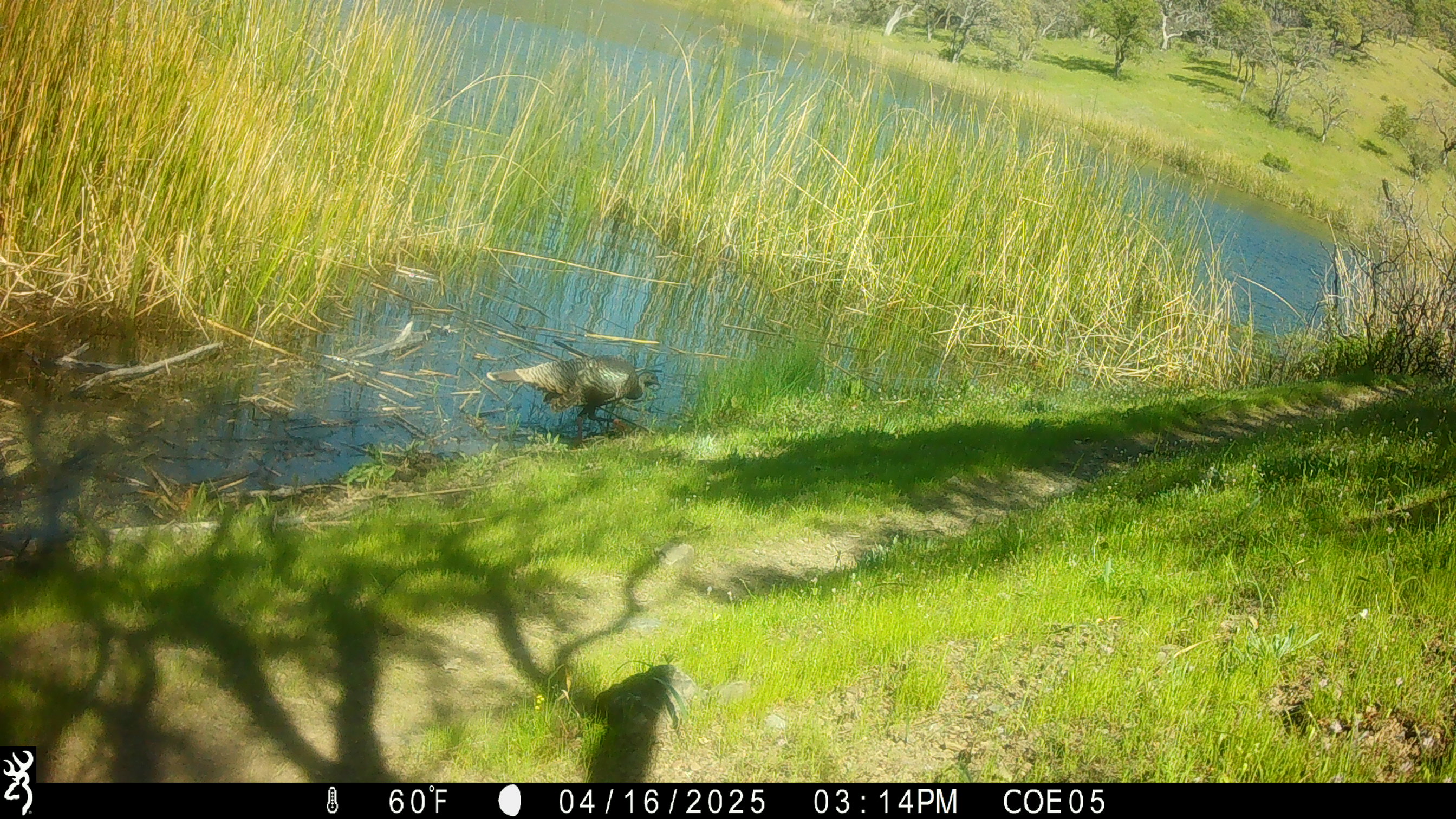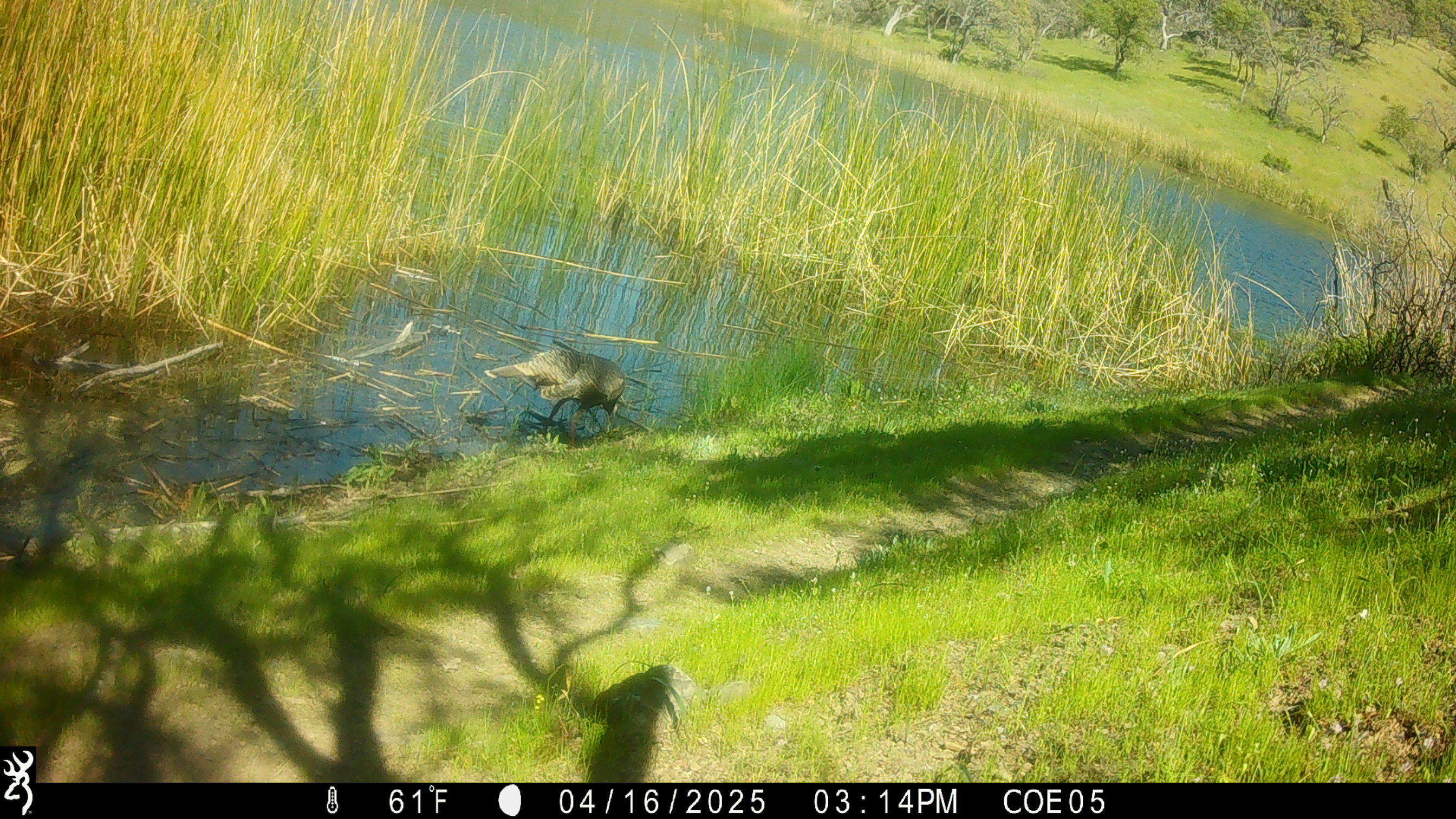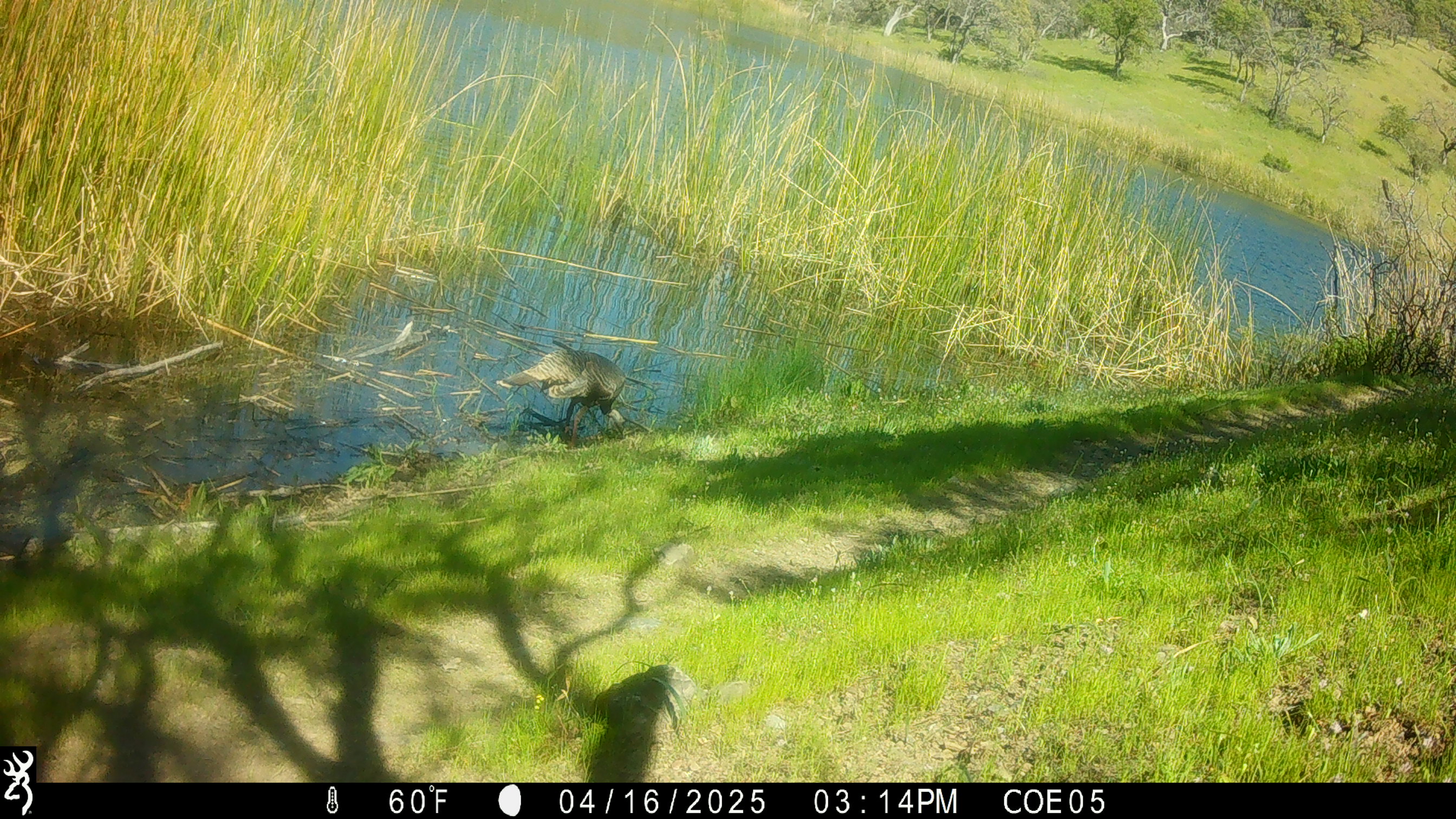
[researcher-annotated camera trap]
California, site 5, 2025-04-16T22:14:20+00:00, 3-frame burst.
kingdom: Animalia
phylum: Chordata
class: Mammalia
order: Carnivora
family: Felidae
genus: Lynx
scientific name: Lynx rufus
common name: bobcat